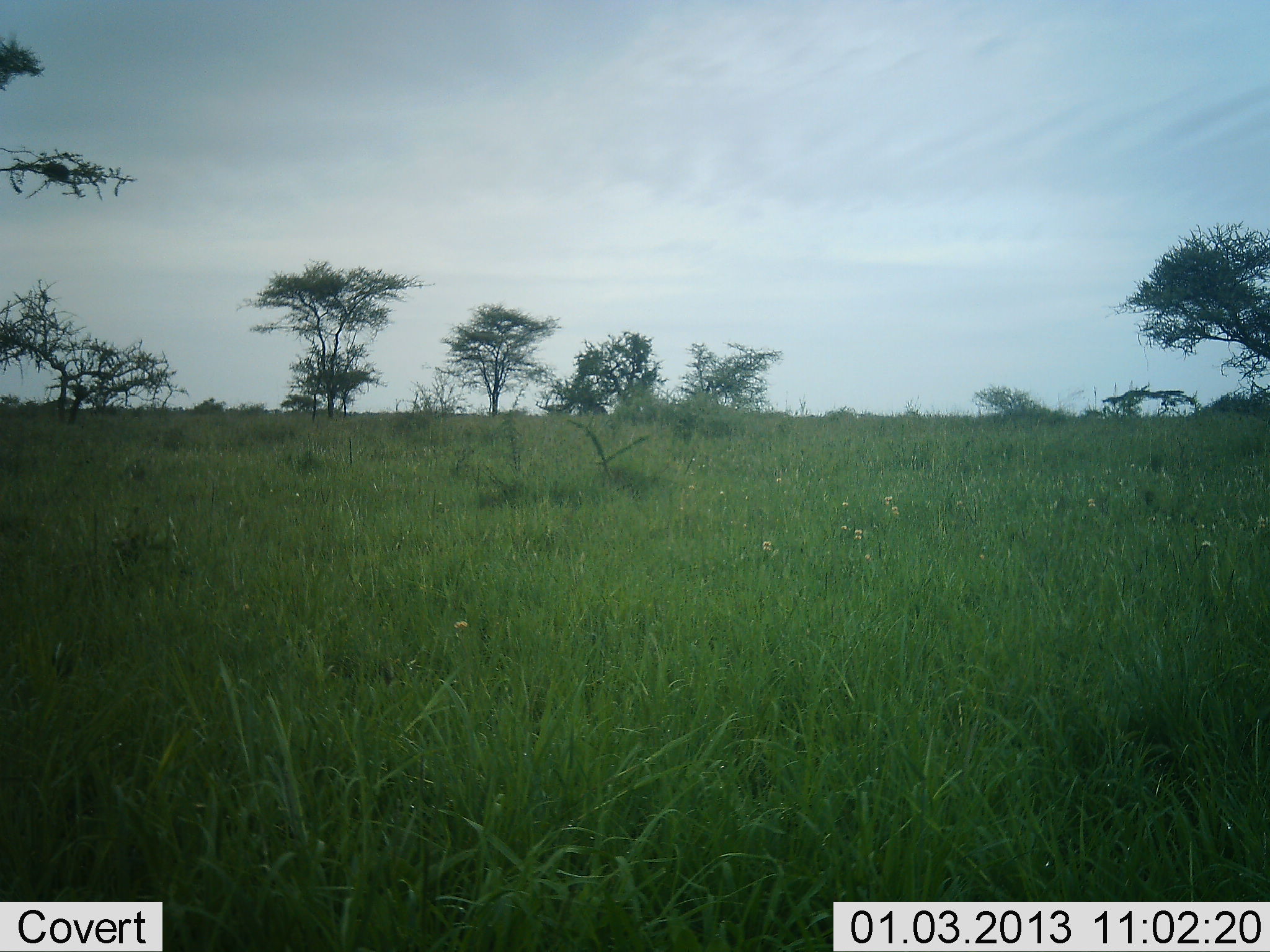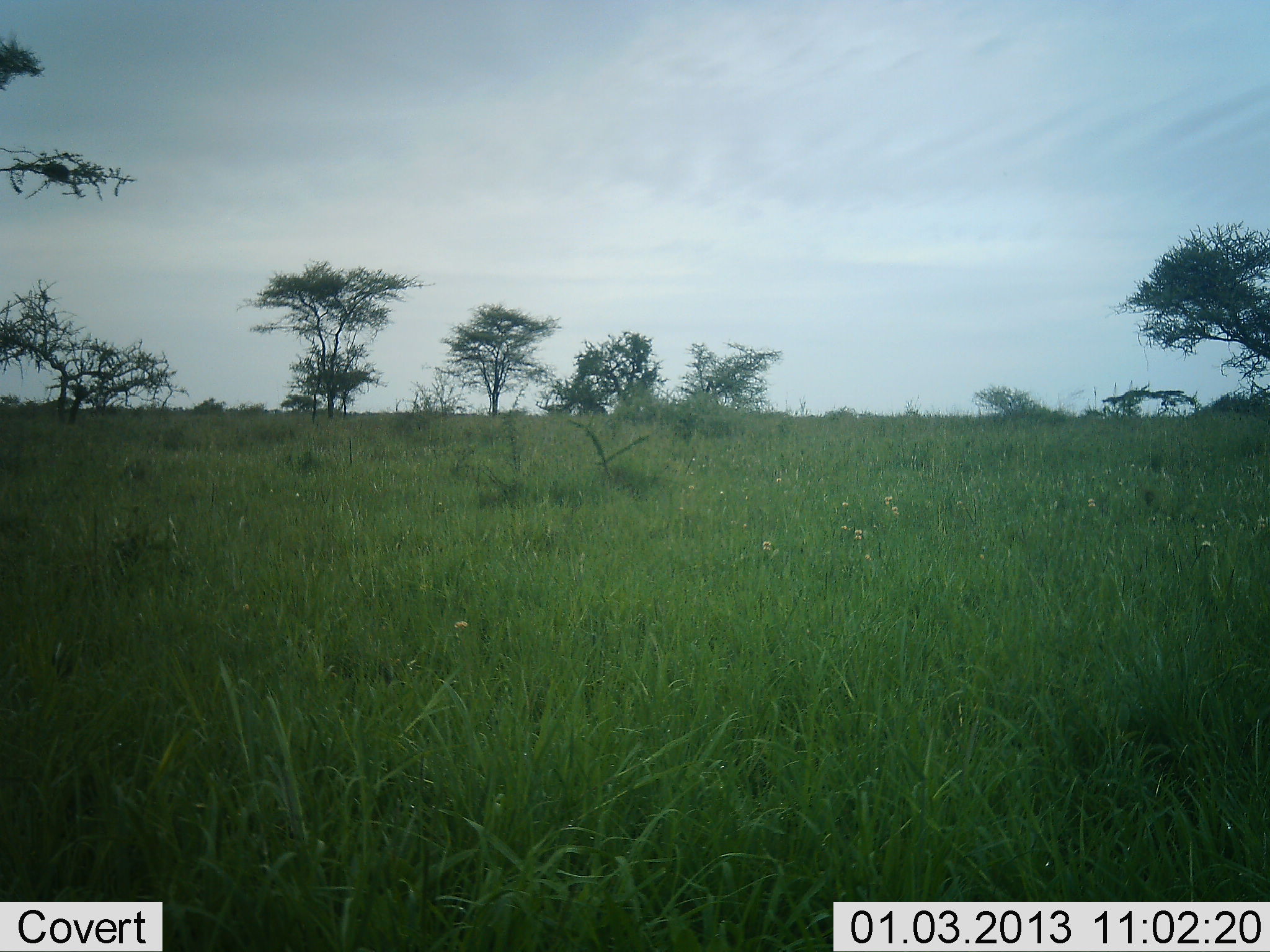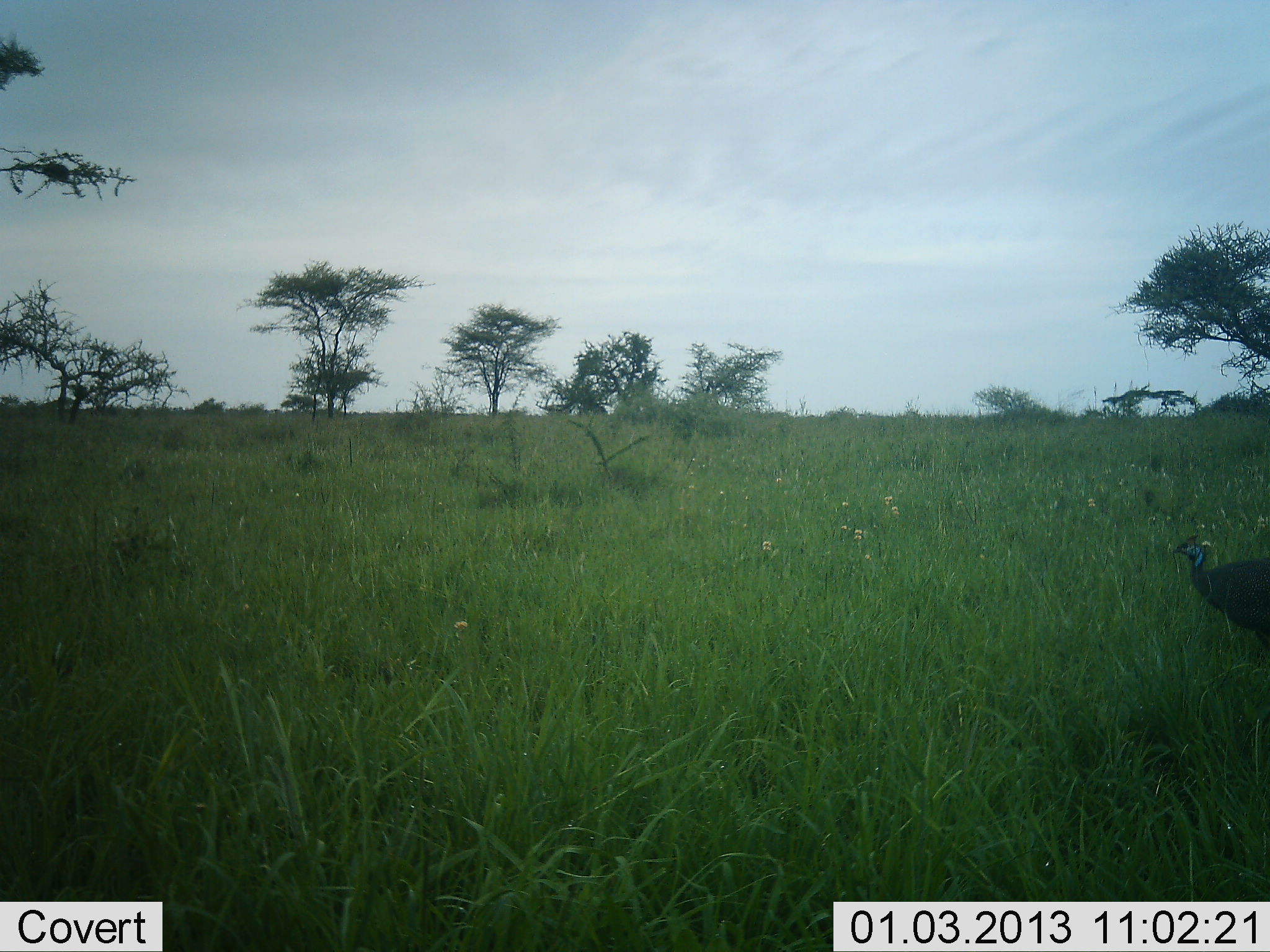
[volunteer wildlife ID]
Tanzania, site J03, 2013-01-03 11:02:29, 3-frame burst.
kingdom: Animalia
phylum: Chordata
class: Aves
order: Galliformes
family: Numididae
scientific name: Numididae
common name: guinea fowl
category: guineafowl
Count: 1.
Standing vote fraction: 0%.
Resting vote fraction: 0%.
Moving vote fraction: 95%.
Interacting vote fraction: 0%.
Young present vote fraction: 0%.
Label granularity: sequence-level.